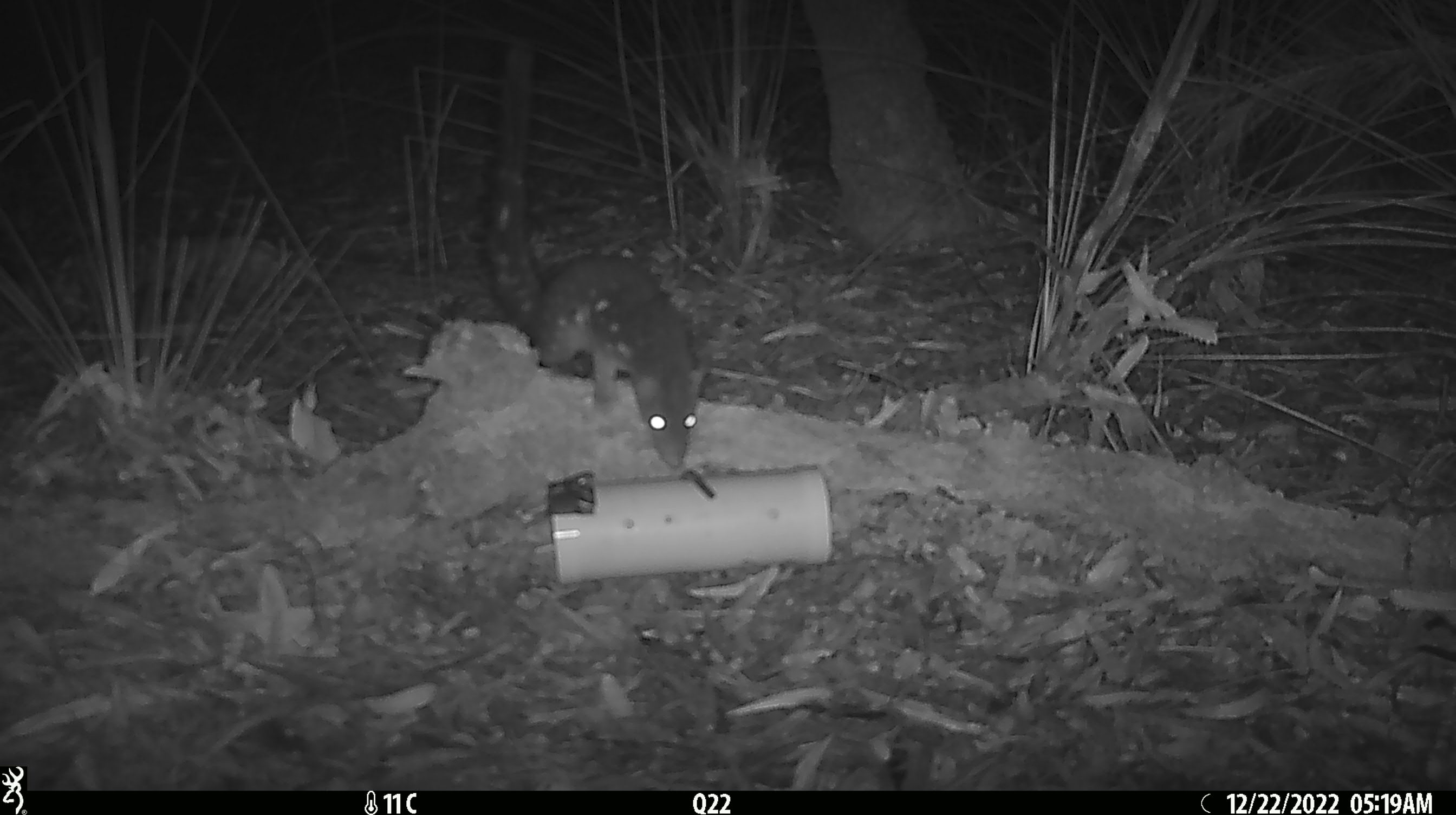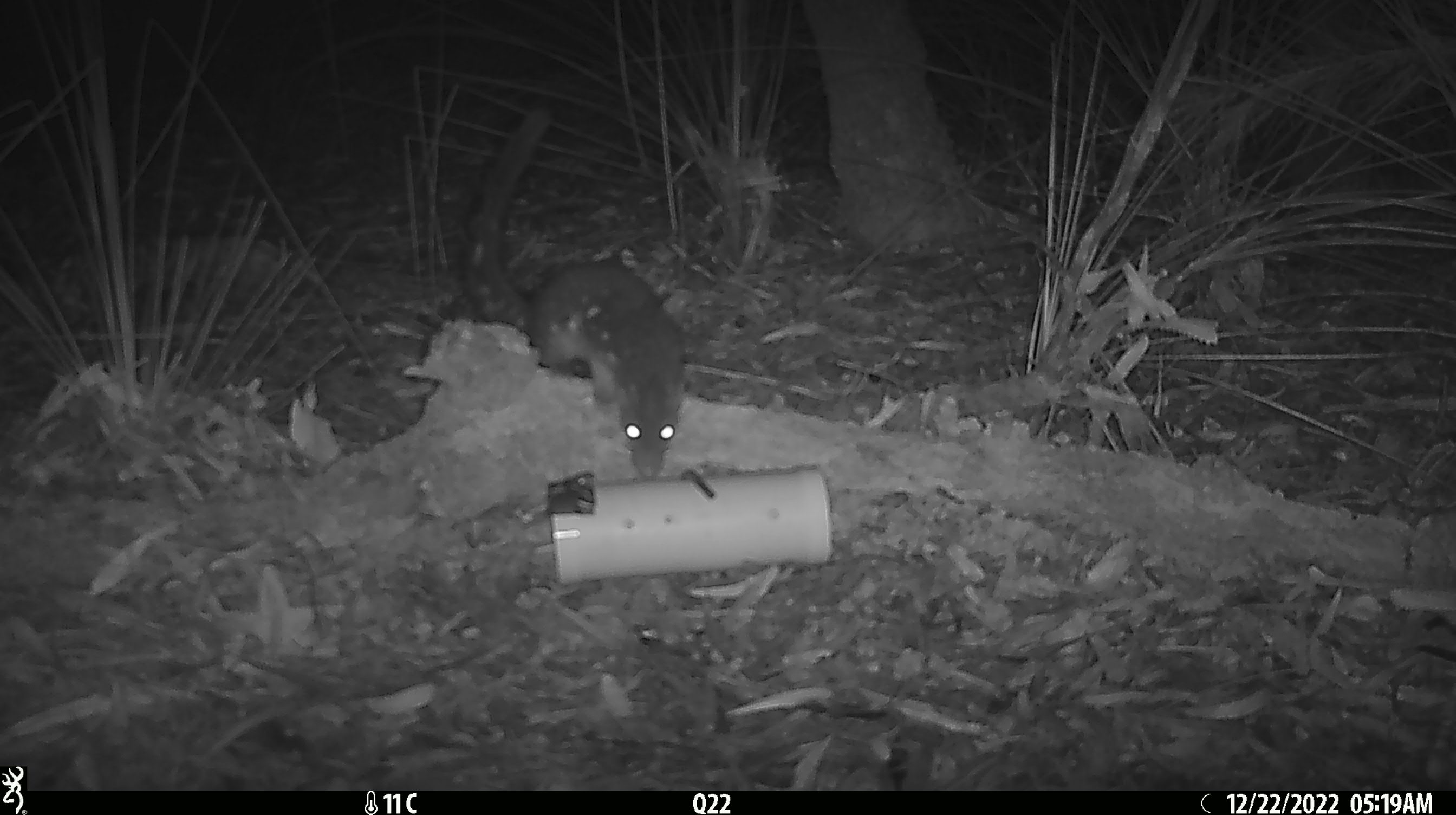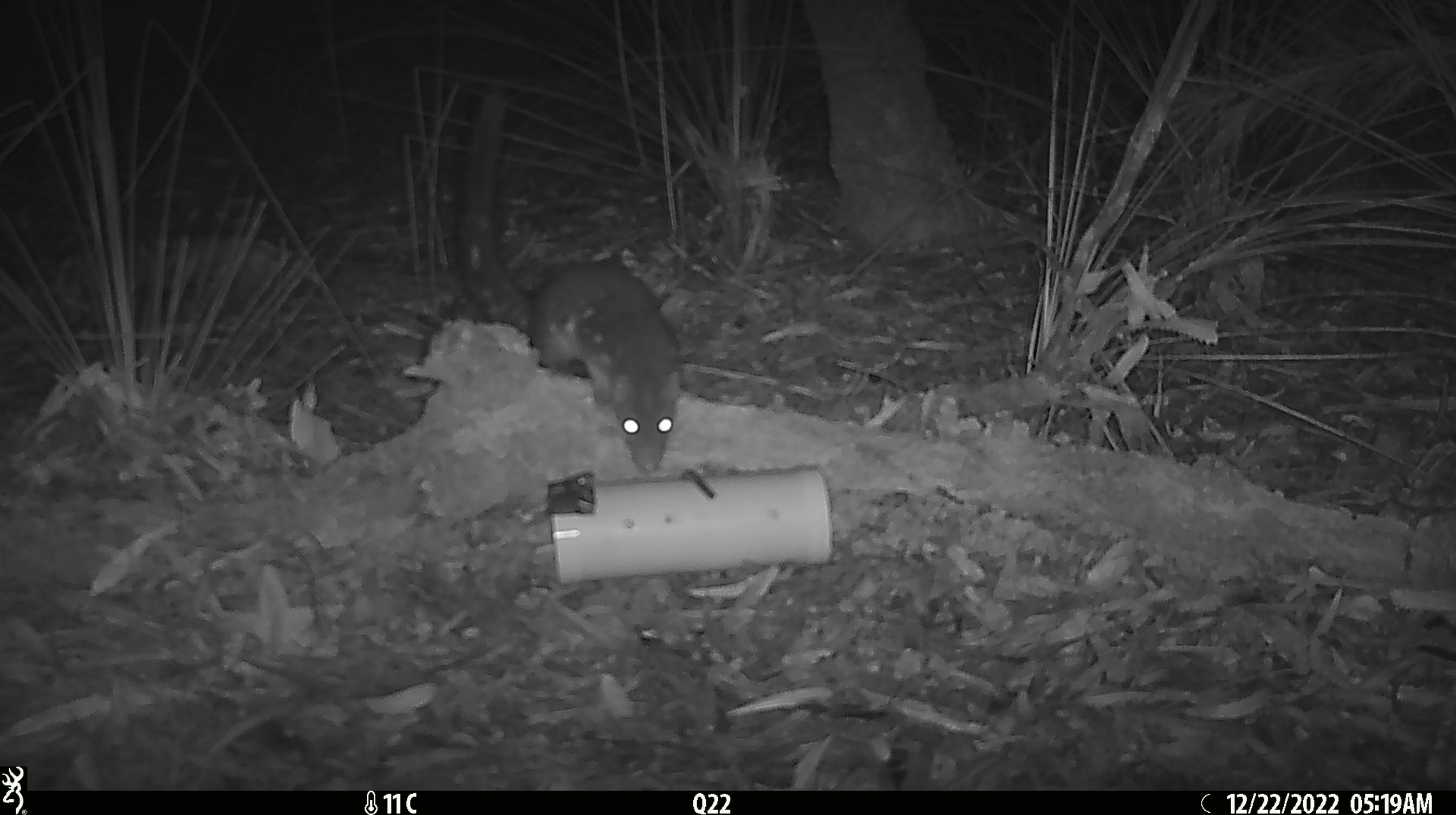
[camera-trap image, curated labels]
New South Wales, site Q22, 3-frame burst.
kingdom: Animalia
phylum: Chordata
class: Mammalia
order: Dasyuromorphia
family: Dasyuridae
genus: Dasyurus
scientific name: Dasyurus maculatus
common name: spotted-tailed quoll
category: quoll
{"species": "quoll (spotted-tailed quoll) (Dasyurus maculatus)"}